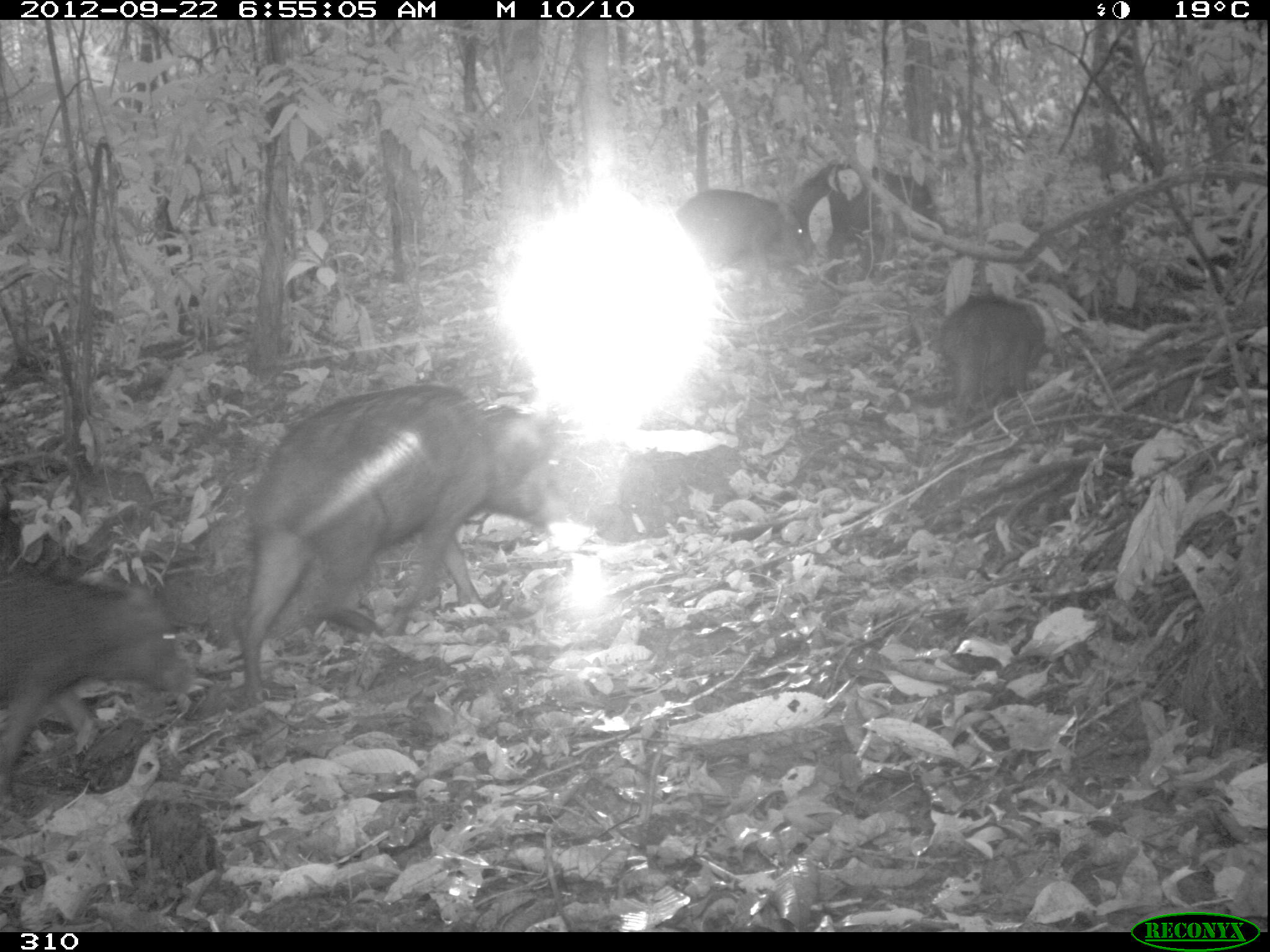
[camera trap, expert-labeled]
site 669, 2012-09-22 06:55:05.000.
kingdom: Animalia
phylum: Chordata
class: Mammalia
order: Artiodactyla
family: Tayassuidae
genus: Tayassu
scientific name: Tayassu pecari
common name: white-lipped peccary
Tayassu pecari (white-lipped peccary).